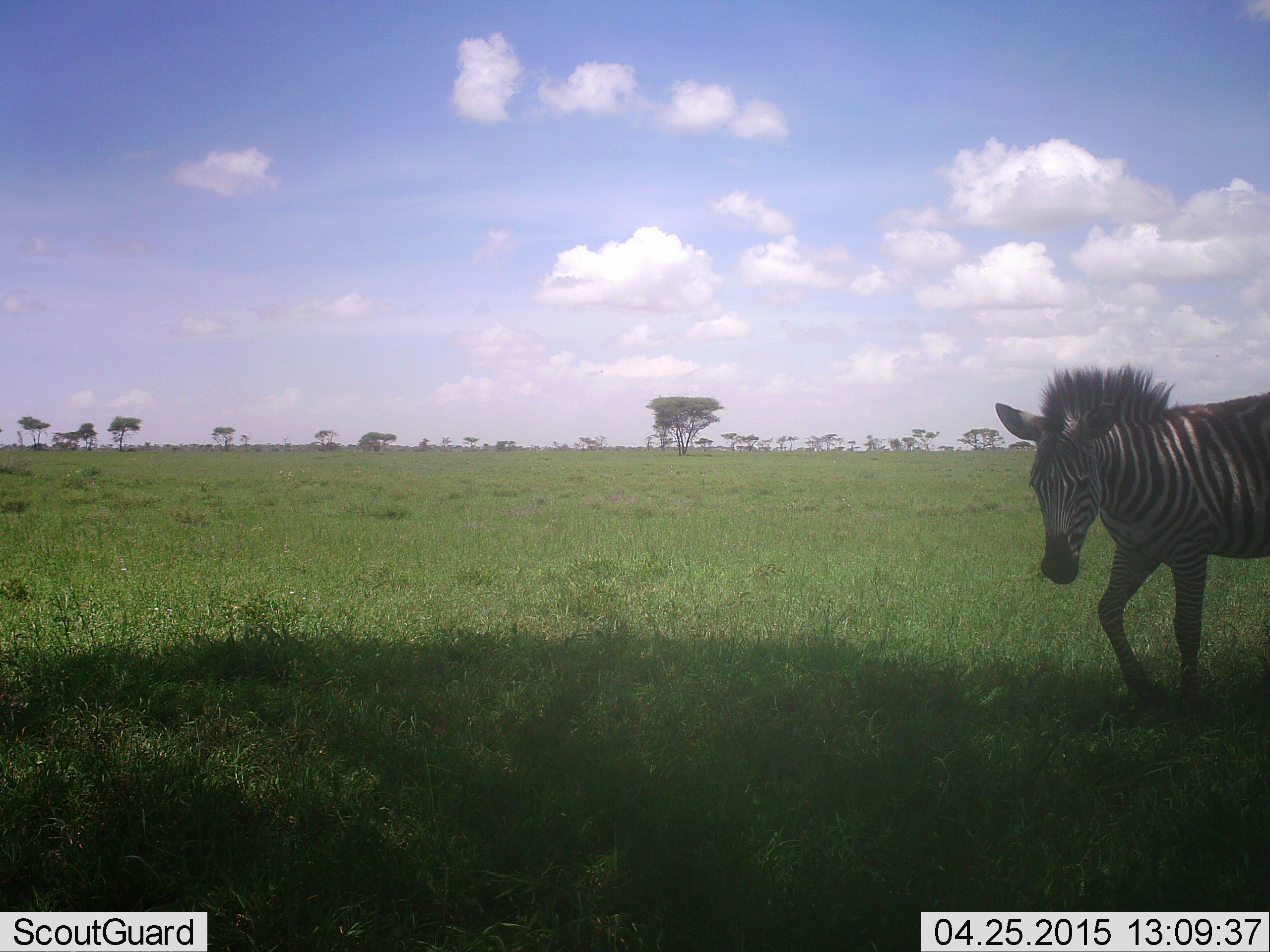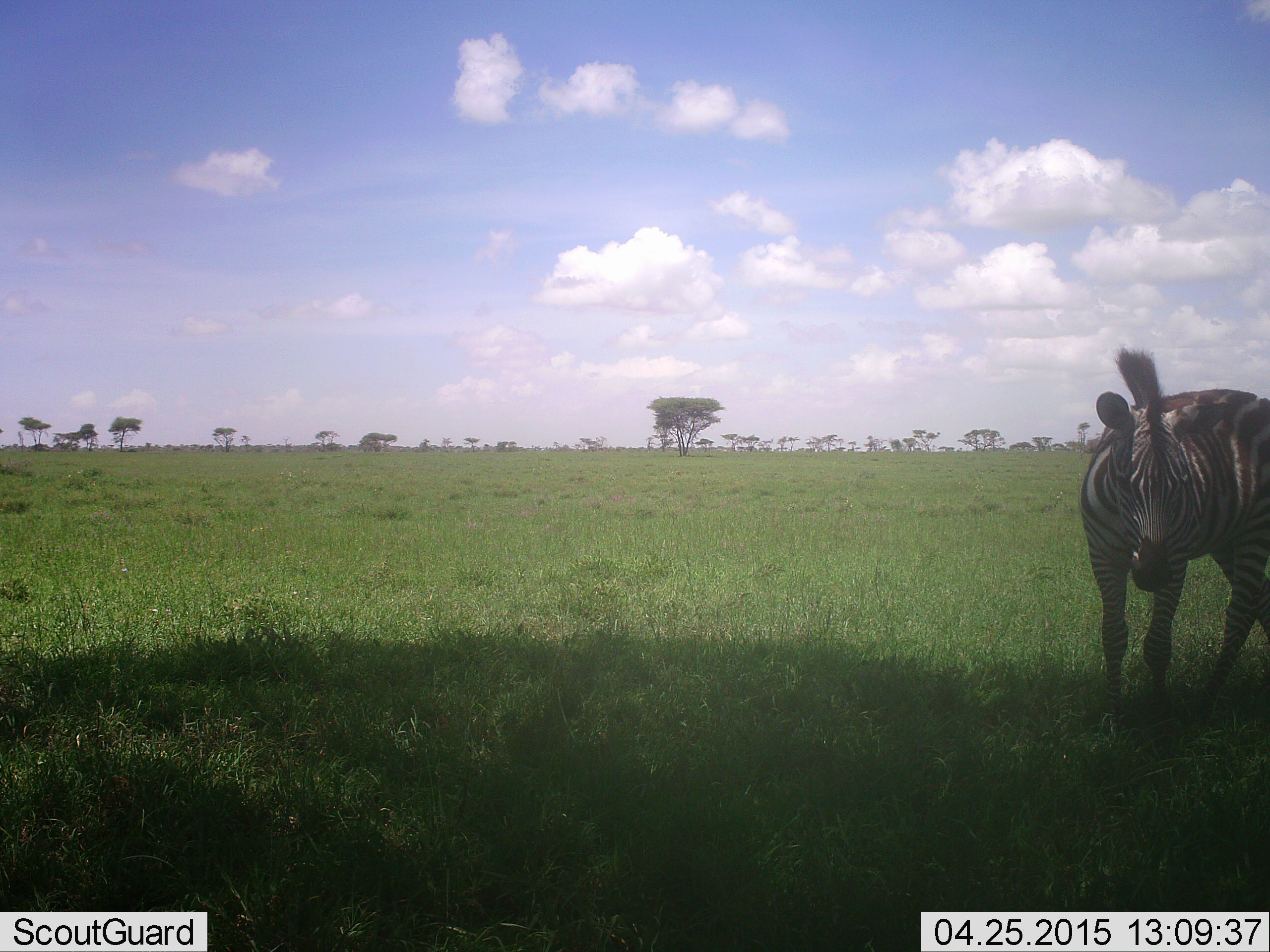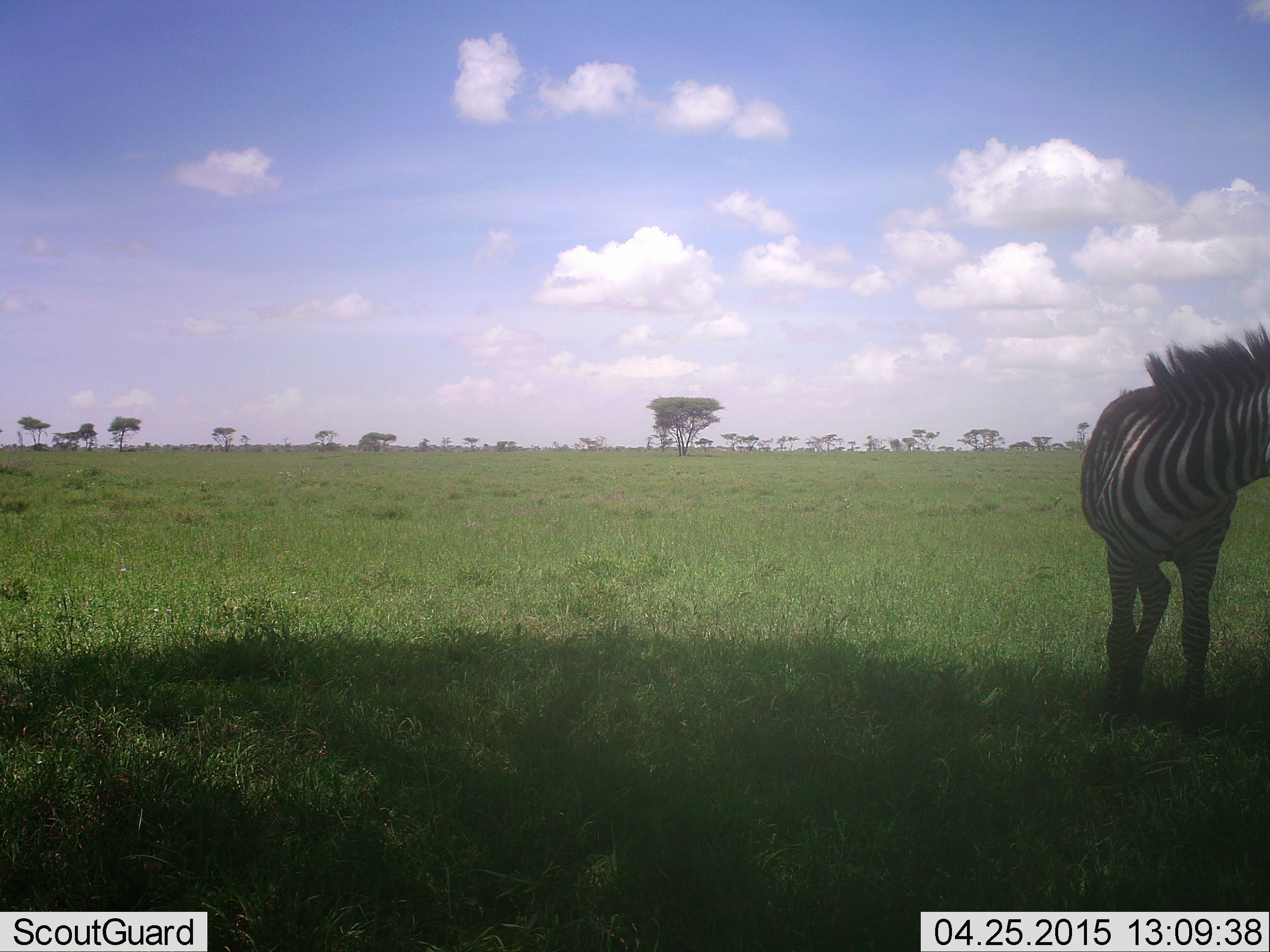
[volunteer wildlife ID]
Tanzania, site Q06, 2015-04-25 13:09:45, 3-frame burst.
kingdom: Animalia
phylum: Chordata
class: Mammalia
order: Perissodactyla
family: Equidae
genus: Equus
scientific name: Equus quagga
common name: plains zebra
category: zebra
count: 1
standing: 40%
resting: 0%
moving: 60%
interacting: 0%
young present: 10%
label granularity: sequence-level